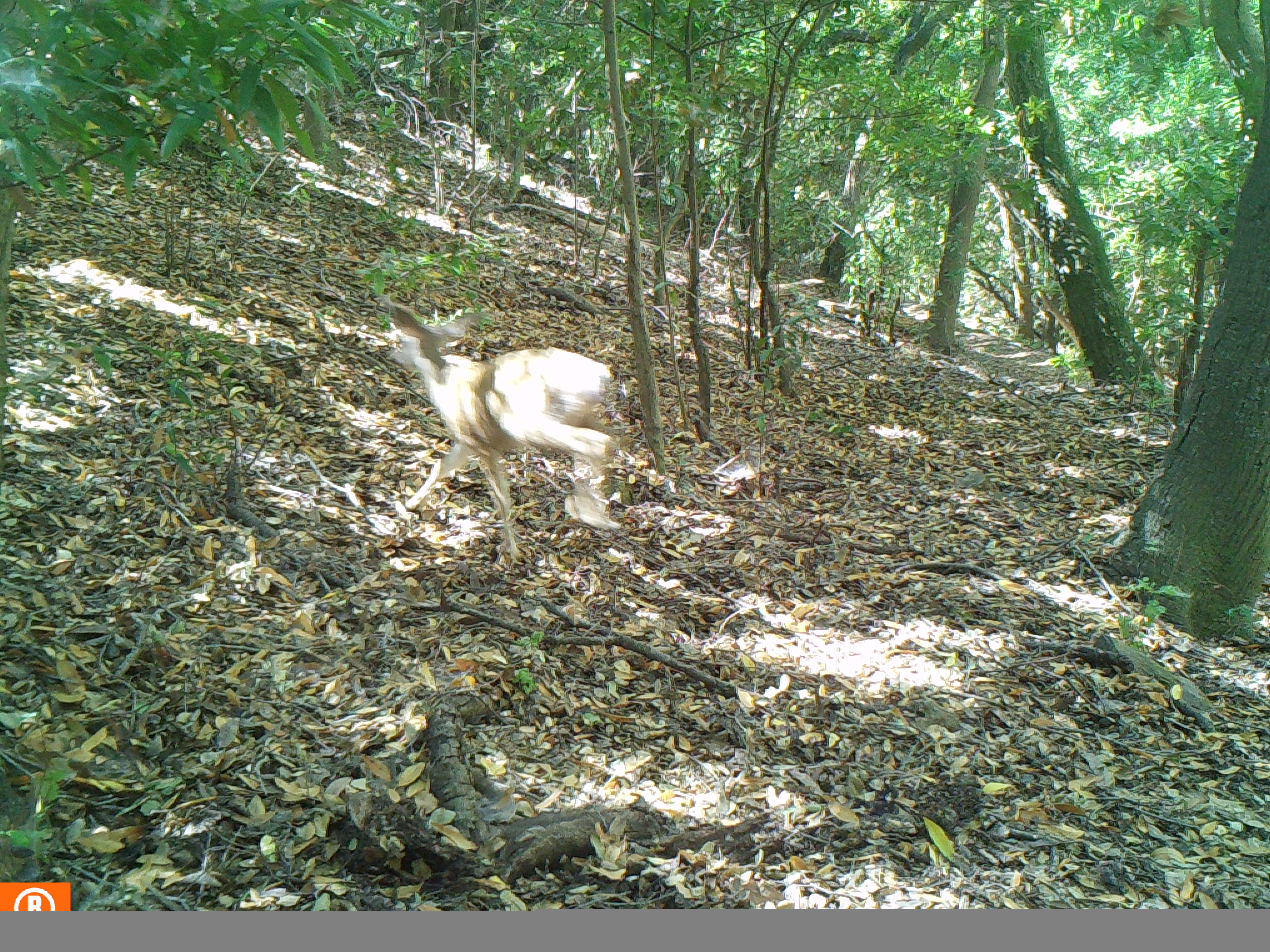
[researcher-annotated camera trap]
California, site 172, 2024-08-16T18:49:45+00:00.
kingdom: Animalia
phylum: Chordata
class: Mammalia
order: Artiodactyla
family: Cervidae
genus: Odocoileus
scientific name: Odocoileus hemionus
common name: mule deer